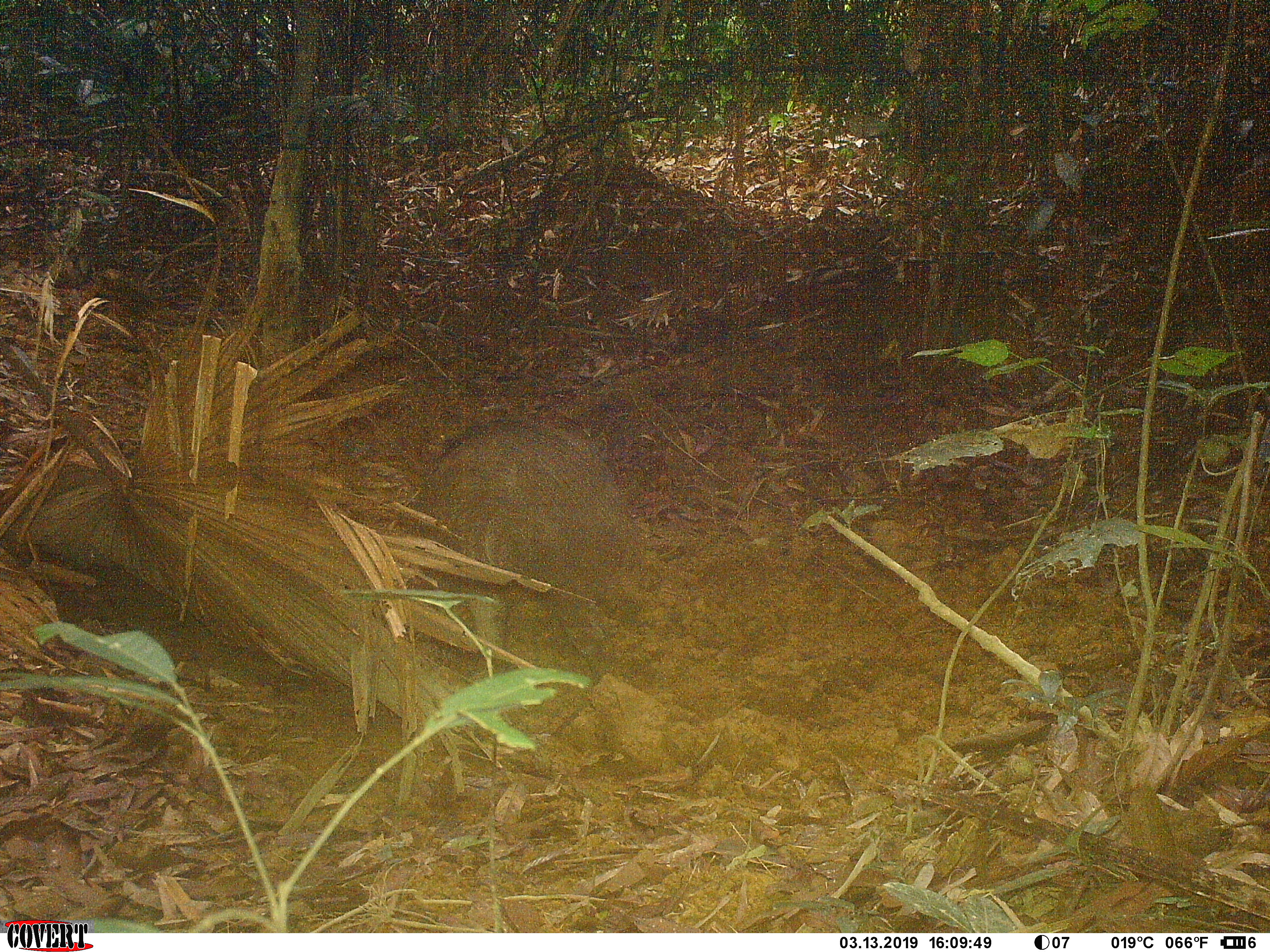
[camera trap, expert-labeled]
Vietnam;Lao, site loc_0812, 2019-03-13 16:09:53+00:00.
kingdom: Animalia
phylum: Chordata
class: Mammalia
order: Artiodactyla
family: Suidae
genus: Sus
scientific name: Sus scrofa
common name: eurasian wild pig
Eurasian wild pig (Sus scrofa). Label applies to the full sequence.